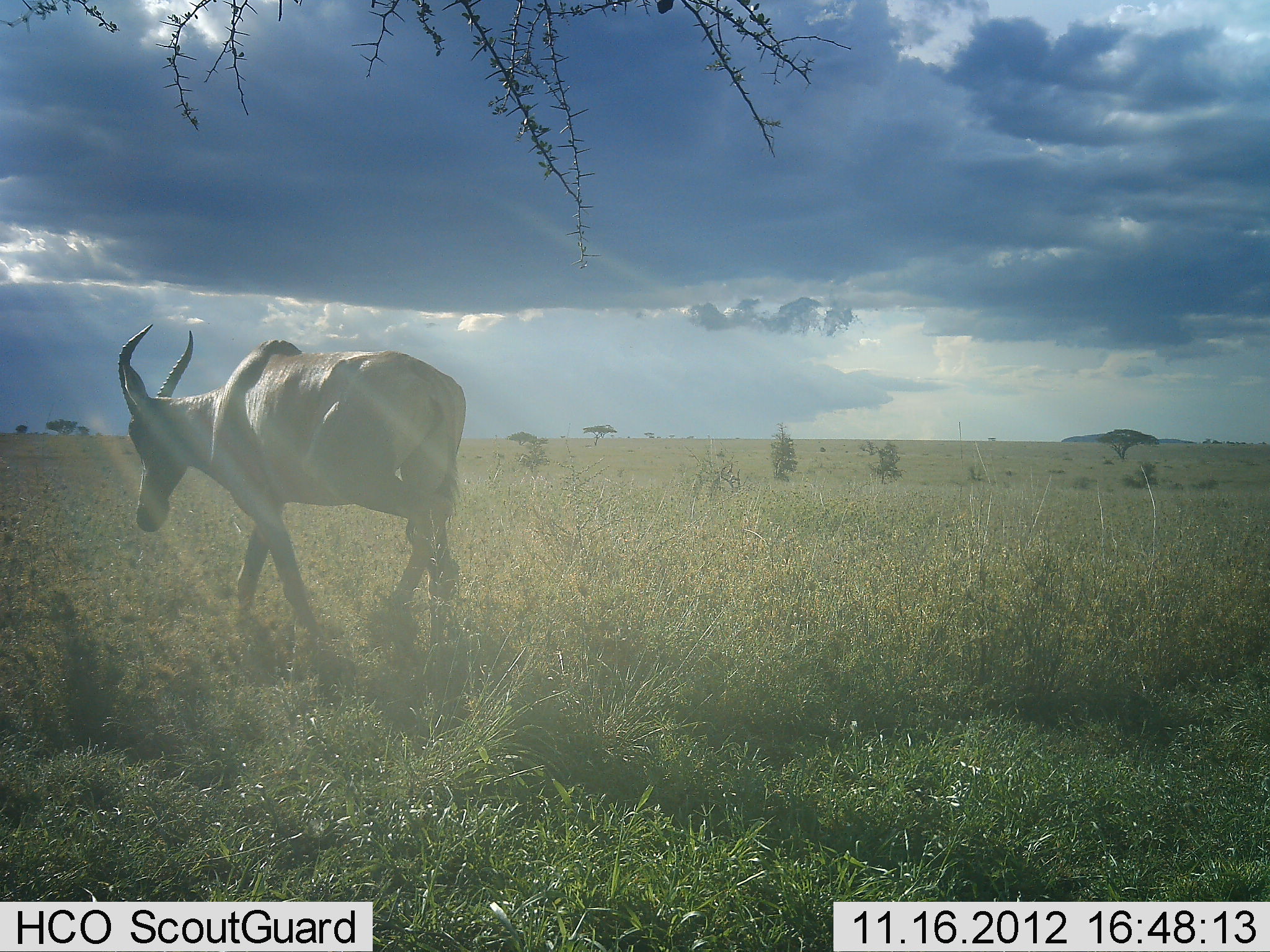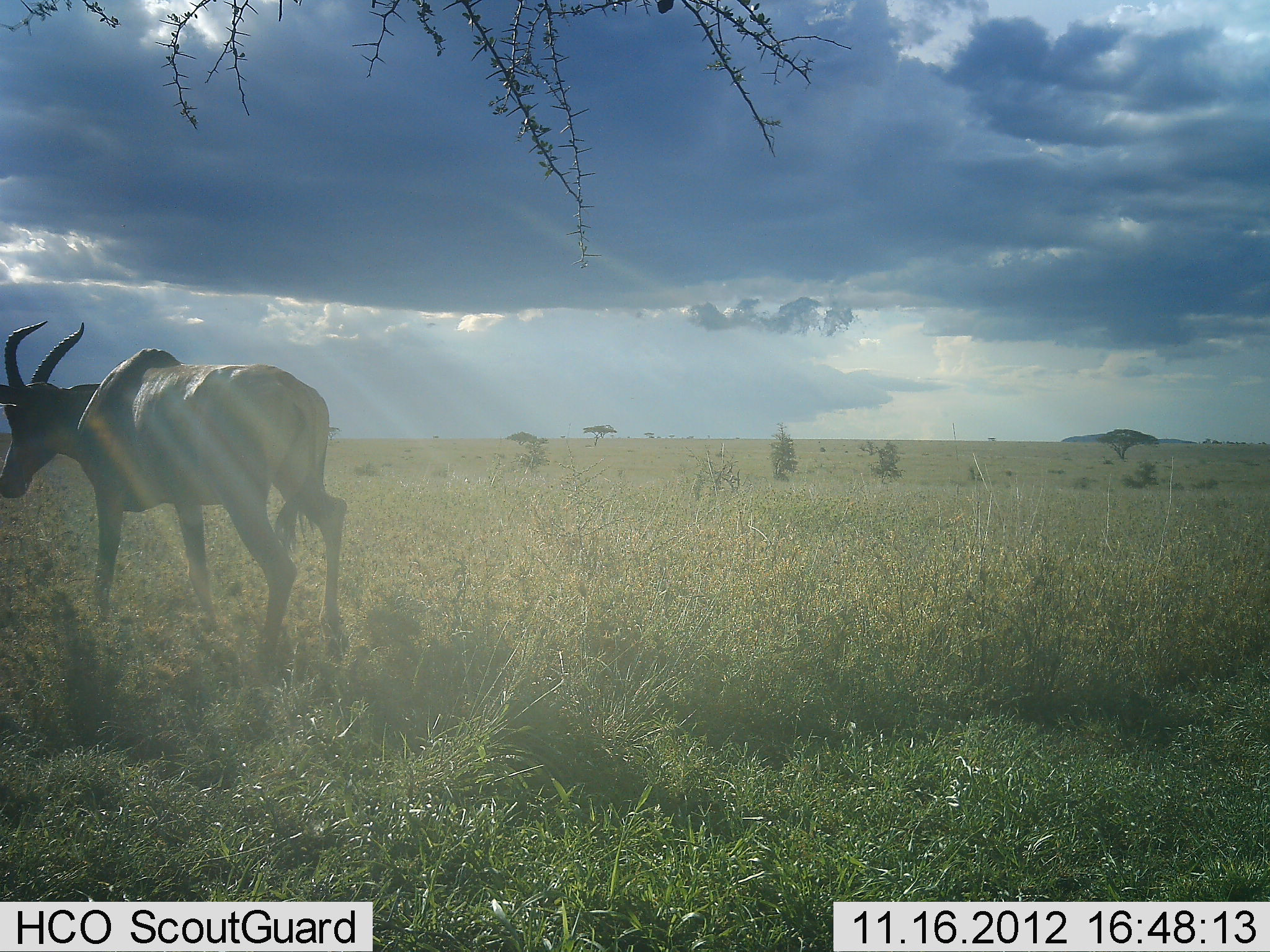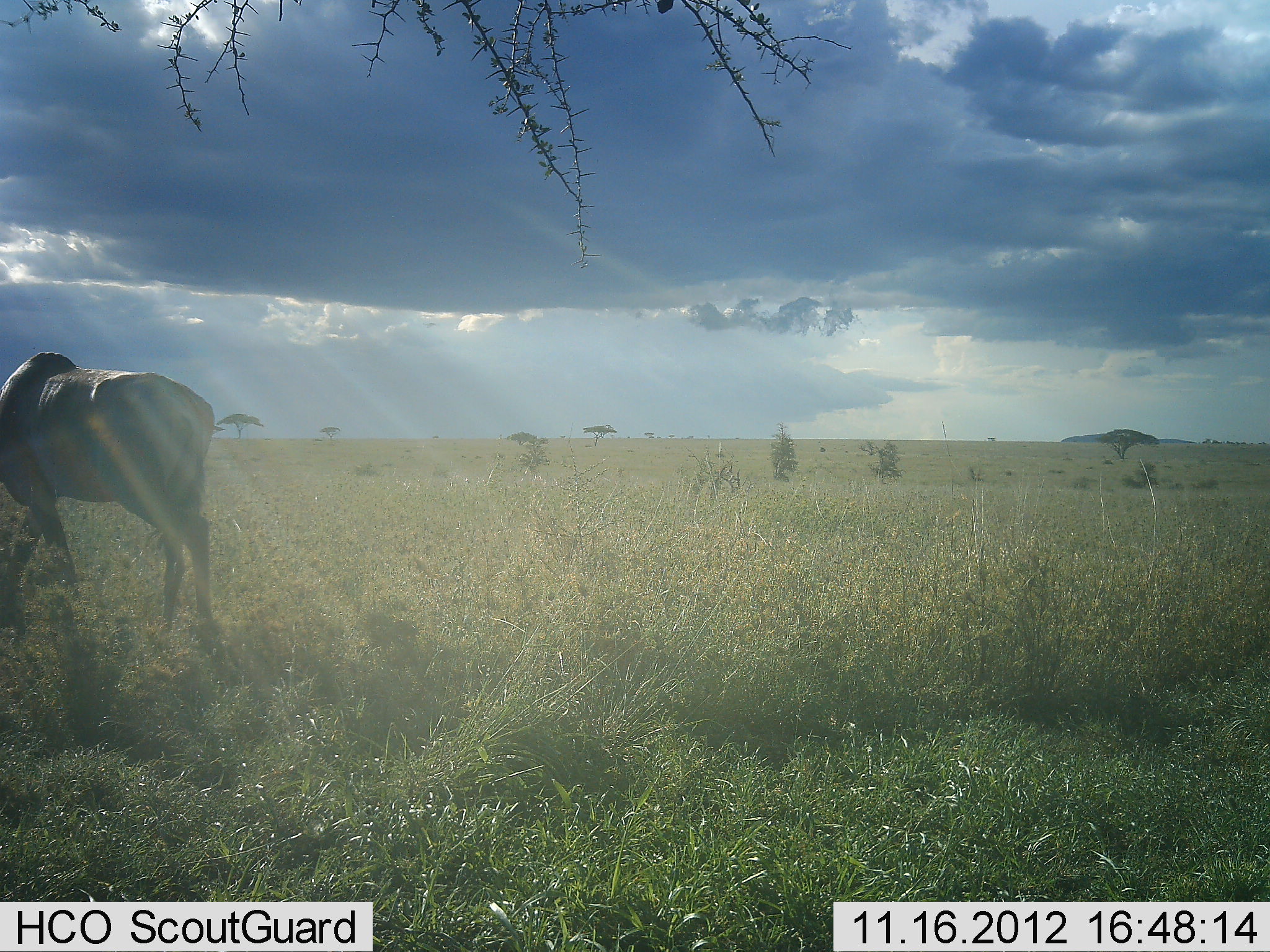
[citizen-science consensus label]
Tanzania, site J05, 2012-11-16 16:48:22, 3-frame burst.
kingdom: Animalia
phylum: Chordata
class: Mammalia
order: Artiodactyla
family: Bovidae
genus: Damaliscus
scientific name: Damaliscus lunatus jimela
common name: topi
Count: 1.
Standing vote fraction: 20%.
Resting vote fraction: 0%.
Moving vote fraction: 90%.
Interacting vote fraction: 0%.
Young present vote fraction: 0%.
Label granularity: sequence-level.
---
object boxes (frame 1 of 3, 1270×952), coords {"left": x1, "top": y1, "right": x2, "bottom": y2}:
animal: {"left": 117, "top": 324, "right": 467, "bottom": 681}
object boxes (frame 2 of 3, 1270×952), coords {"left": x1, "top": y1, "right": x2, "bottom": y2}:
animal: {"left": 0, "top": 319, "right": 350, "bottom": 663}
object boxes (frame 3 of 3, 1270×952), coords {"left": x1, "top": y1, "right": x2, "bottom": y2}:
animal: {"left": 0, "top": 352, "right": 217, "bottom": 645}